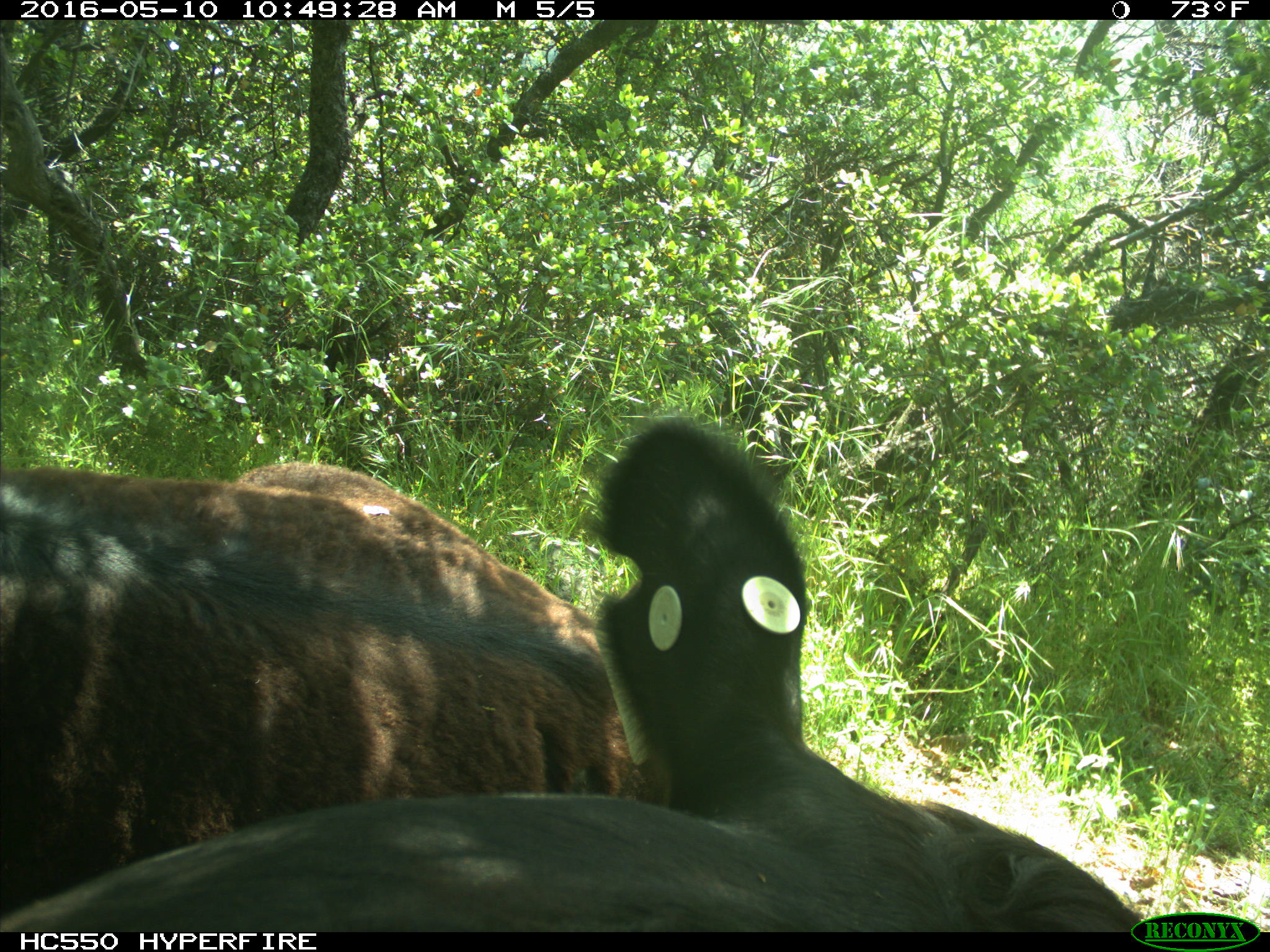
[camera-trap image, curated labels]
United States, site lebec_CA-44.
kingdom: Animalia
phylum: Chordata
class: Mammalia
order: Artiodactyla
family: Bovidae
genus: Bos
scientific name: Bos taurus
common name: domestic cow